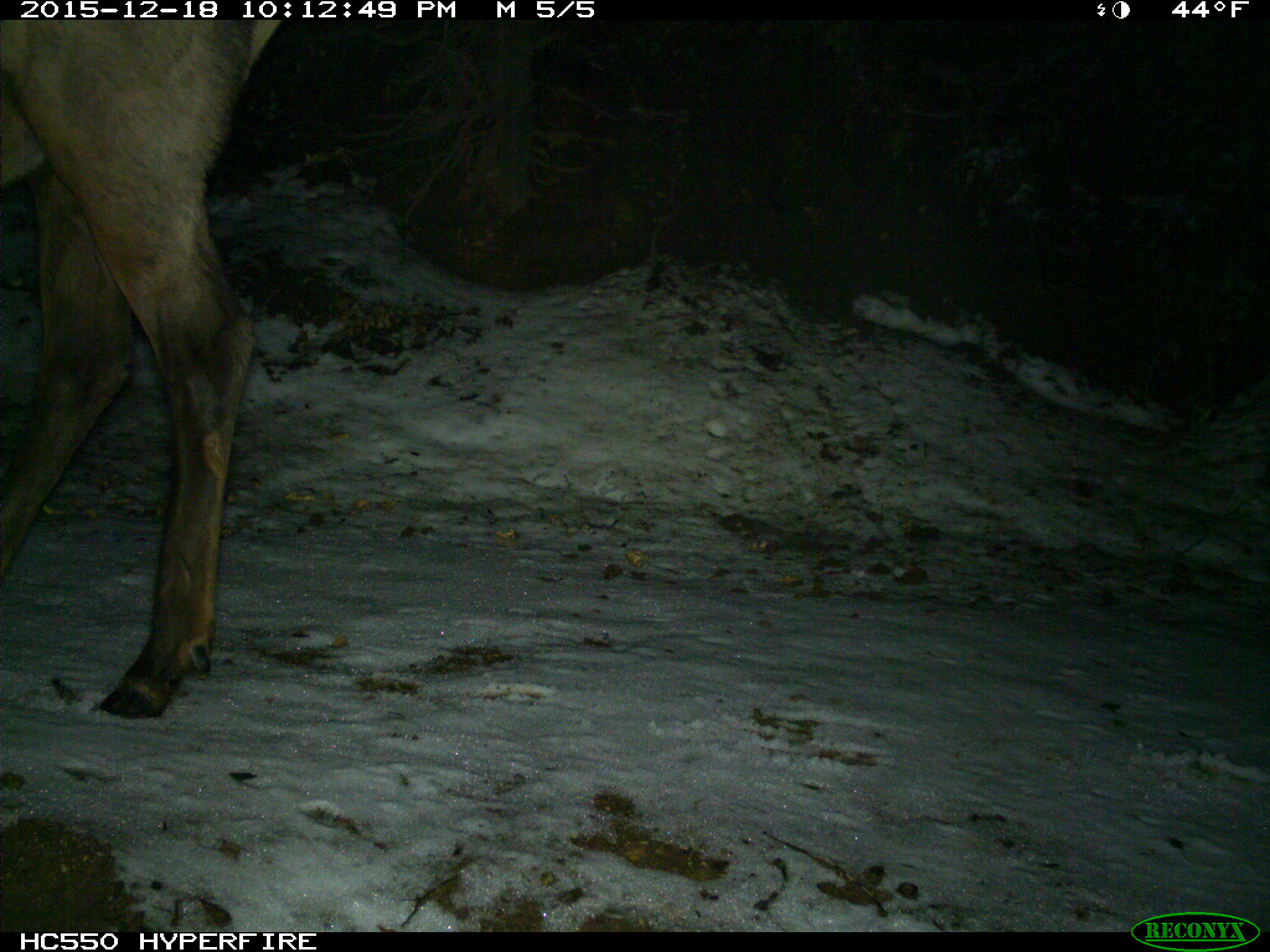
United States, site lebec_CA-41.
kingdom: Animalia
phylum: Chordata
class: Mammalia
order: Artiodactyla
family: Cervidae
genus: Cervus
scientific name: Cervus canadensis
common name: elk